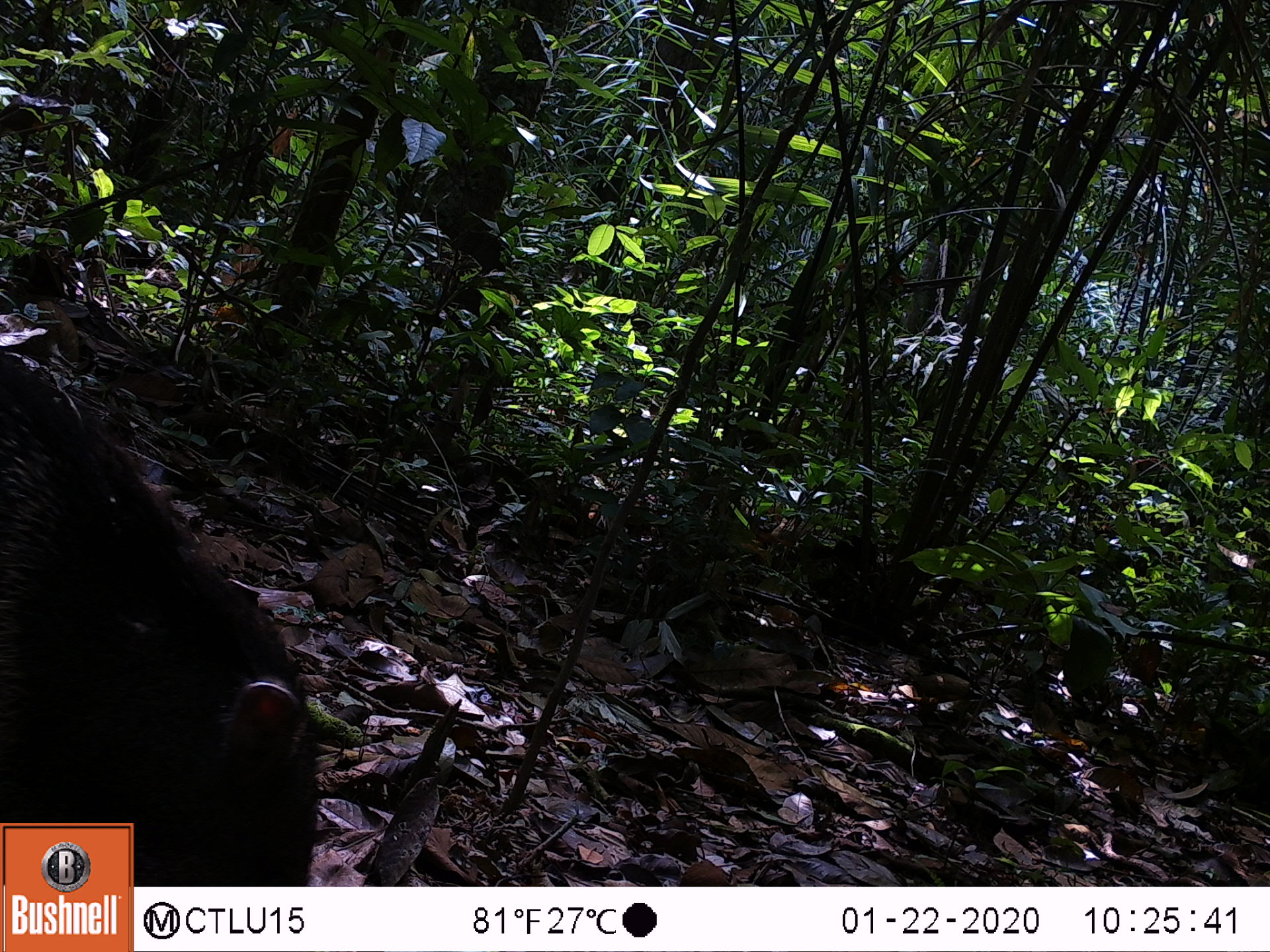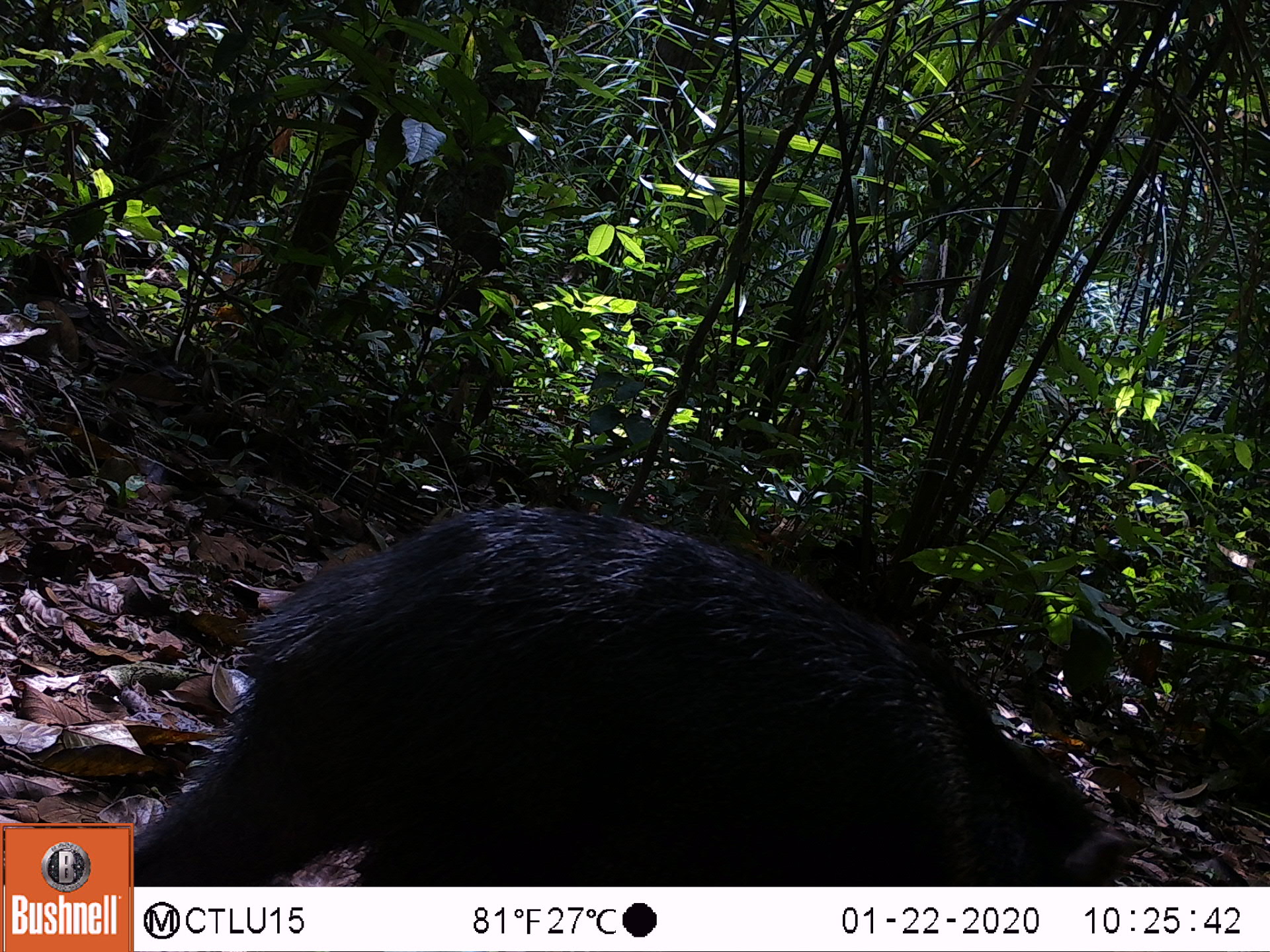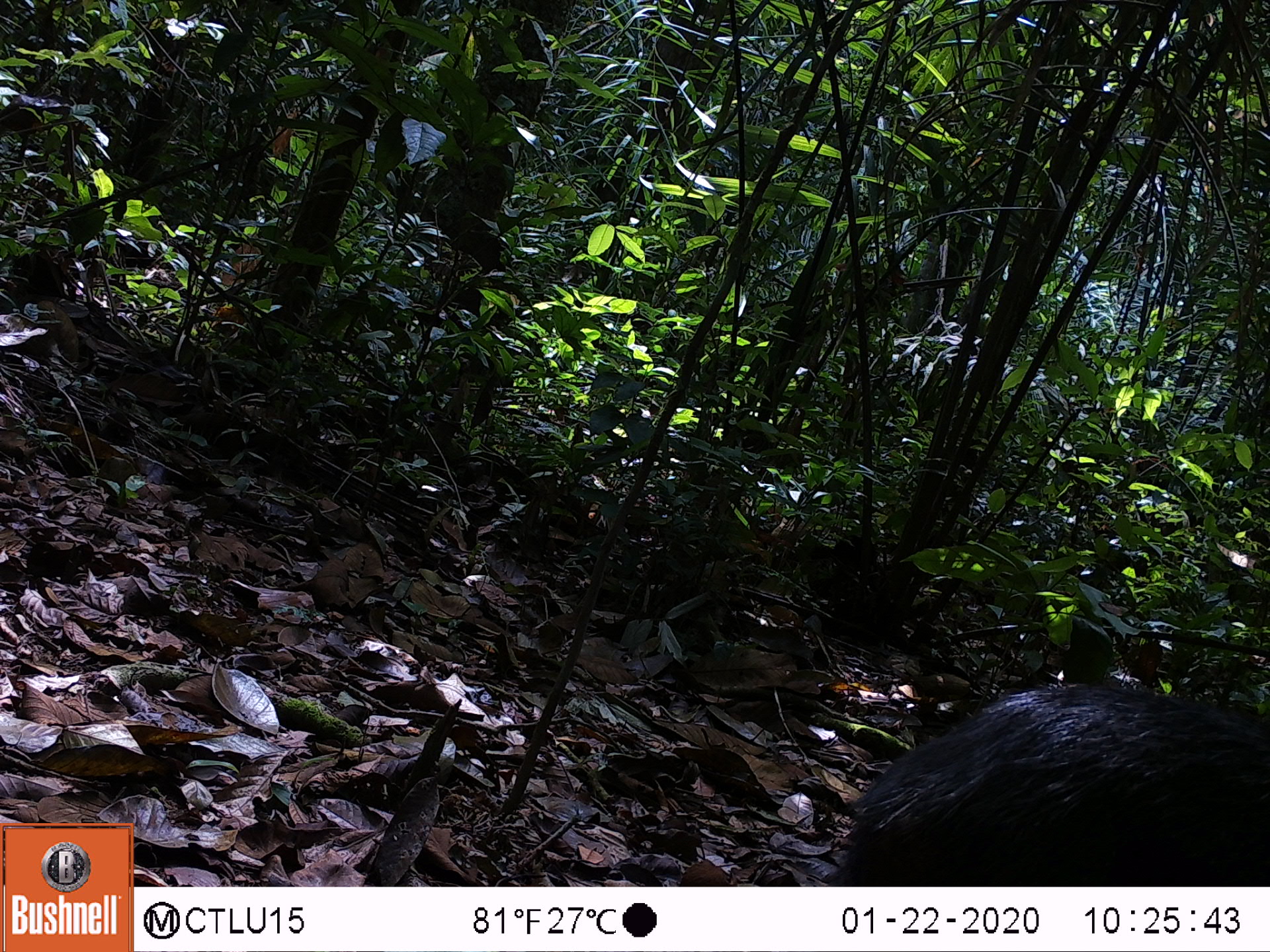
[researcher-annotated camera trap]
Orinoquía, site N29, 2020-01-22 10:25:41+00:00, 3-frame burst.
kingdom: Animalia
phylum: Chordata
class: Mammalia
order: Artiodactyla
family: Tayassuidae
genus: Pecari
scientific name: Pecari tajacu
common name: collared peccary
Collared peccary (Pecari tajacu).